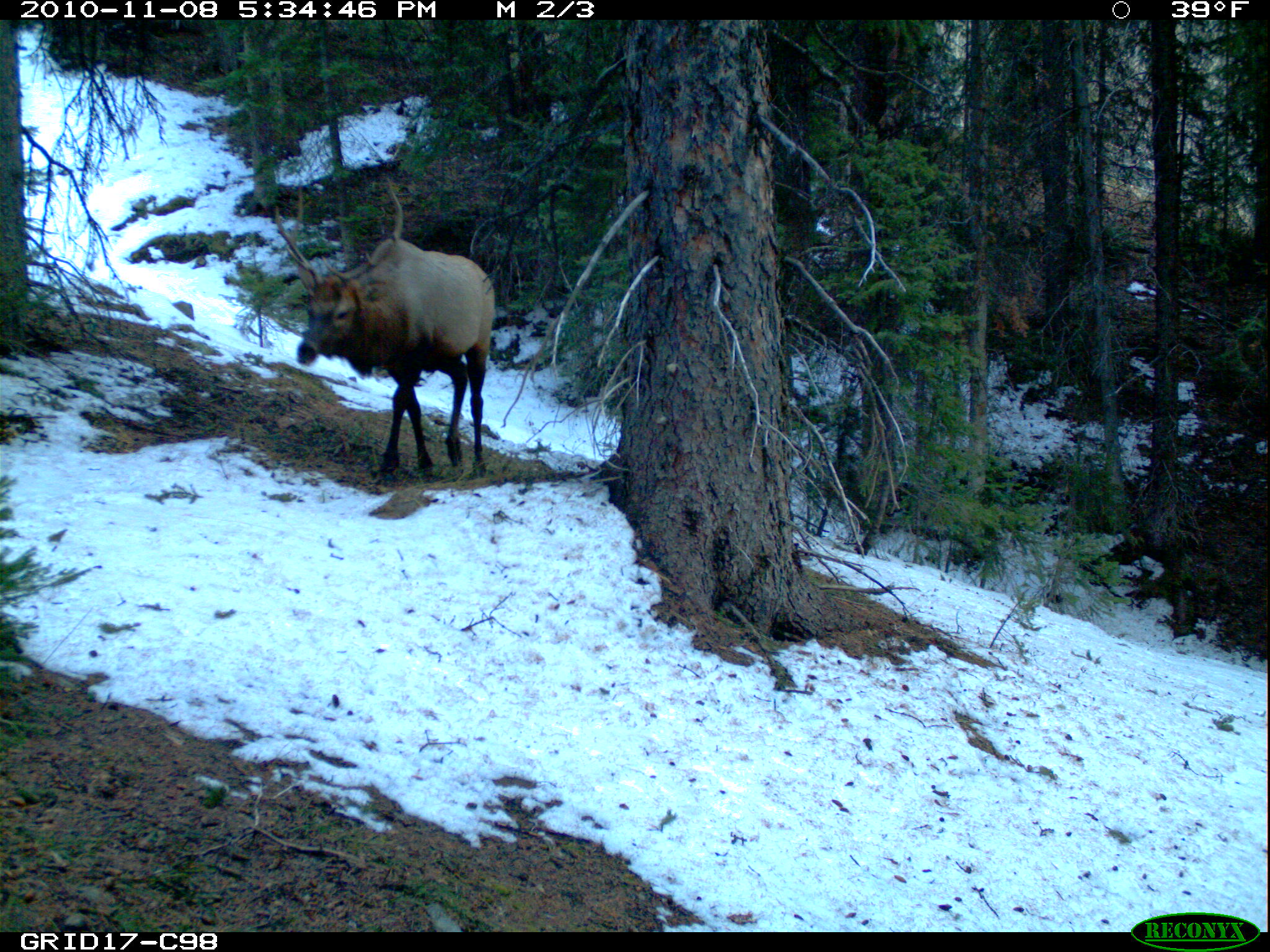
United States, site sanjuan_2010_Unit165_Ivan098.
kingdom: Animalia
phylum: Chordata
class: Mammalia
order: Artiodactyla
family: Cervidae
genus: Cervus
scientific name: Cervus elaphus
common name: red deer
Cervus elaphus (red deer).